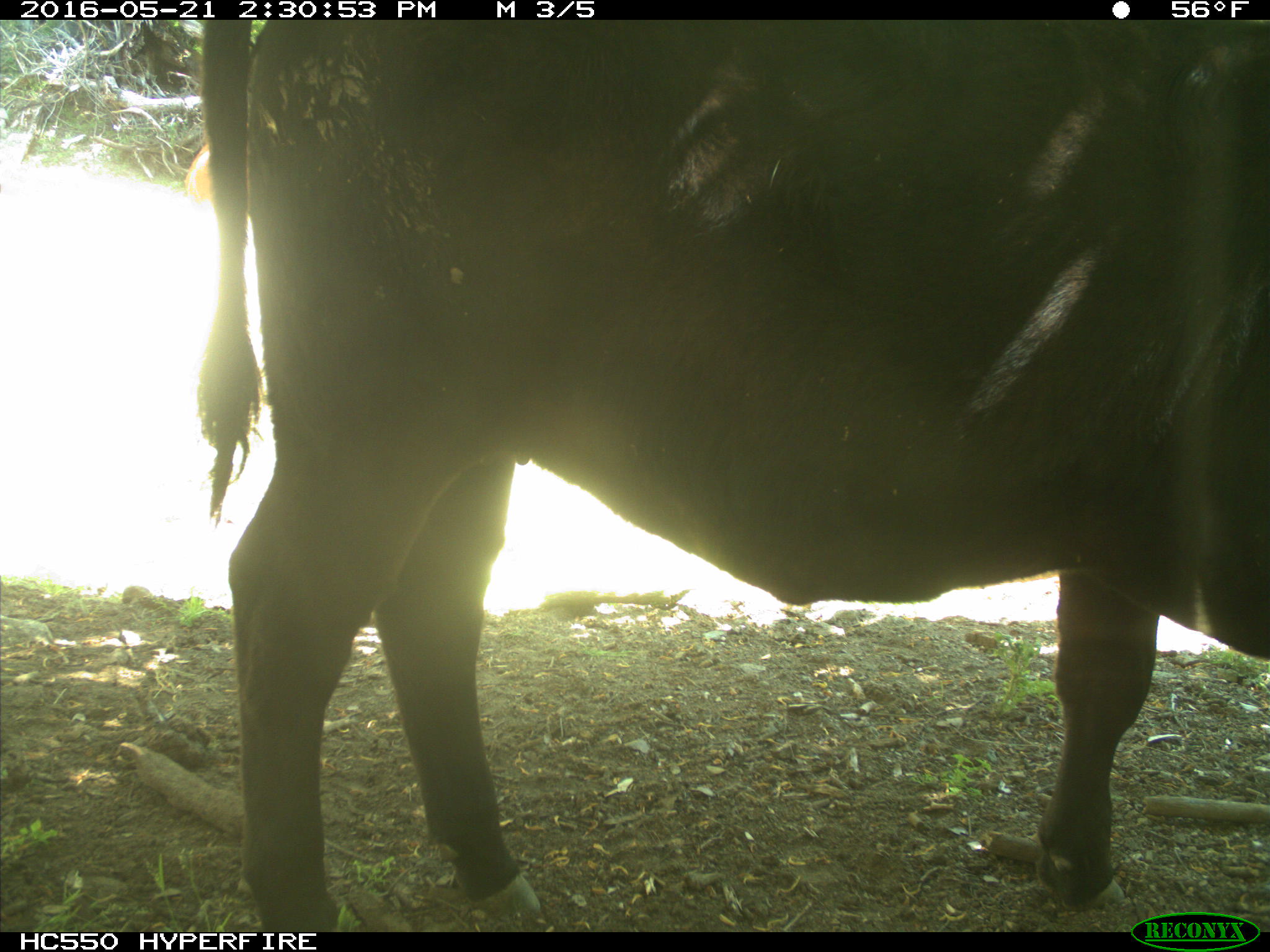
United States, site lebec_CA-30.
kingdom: Animalia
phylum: Chordata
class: Mammalia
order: Artiodactyla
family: Bovidae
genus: Bos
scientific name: Bos taurus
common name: domestic cow